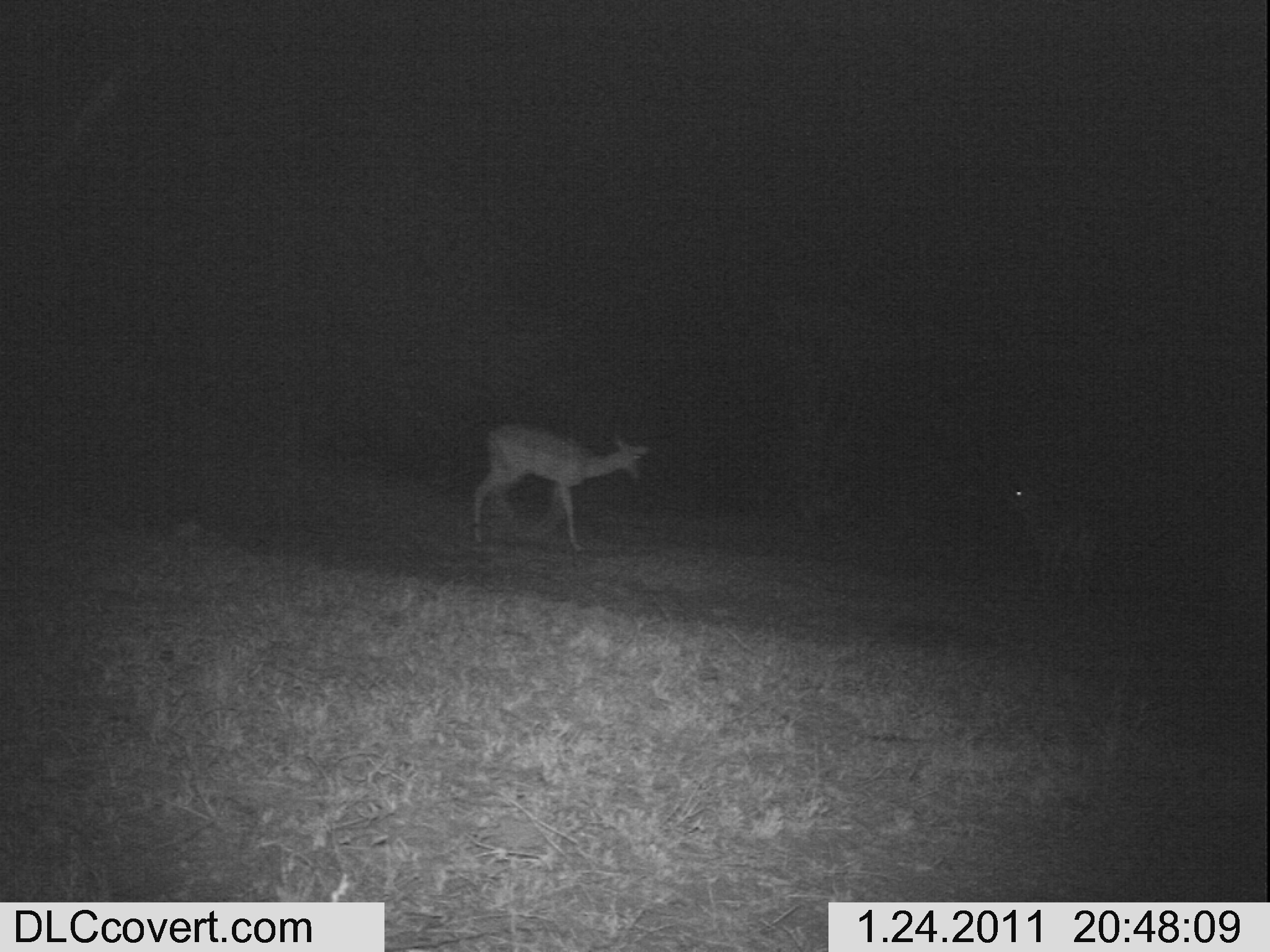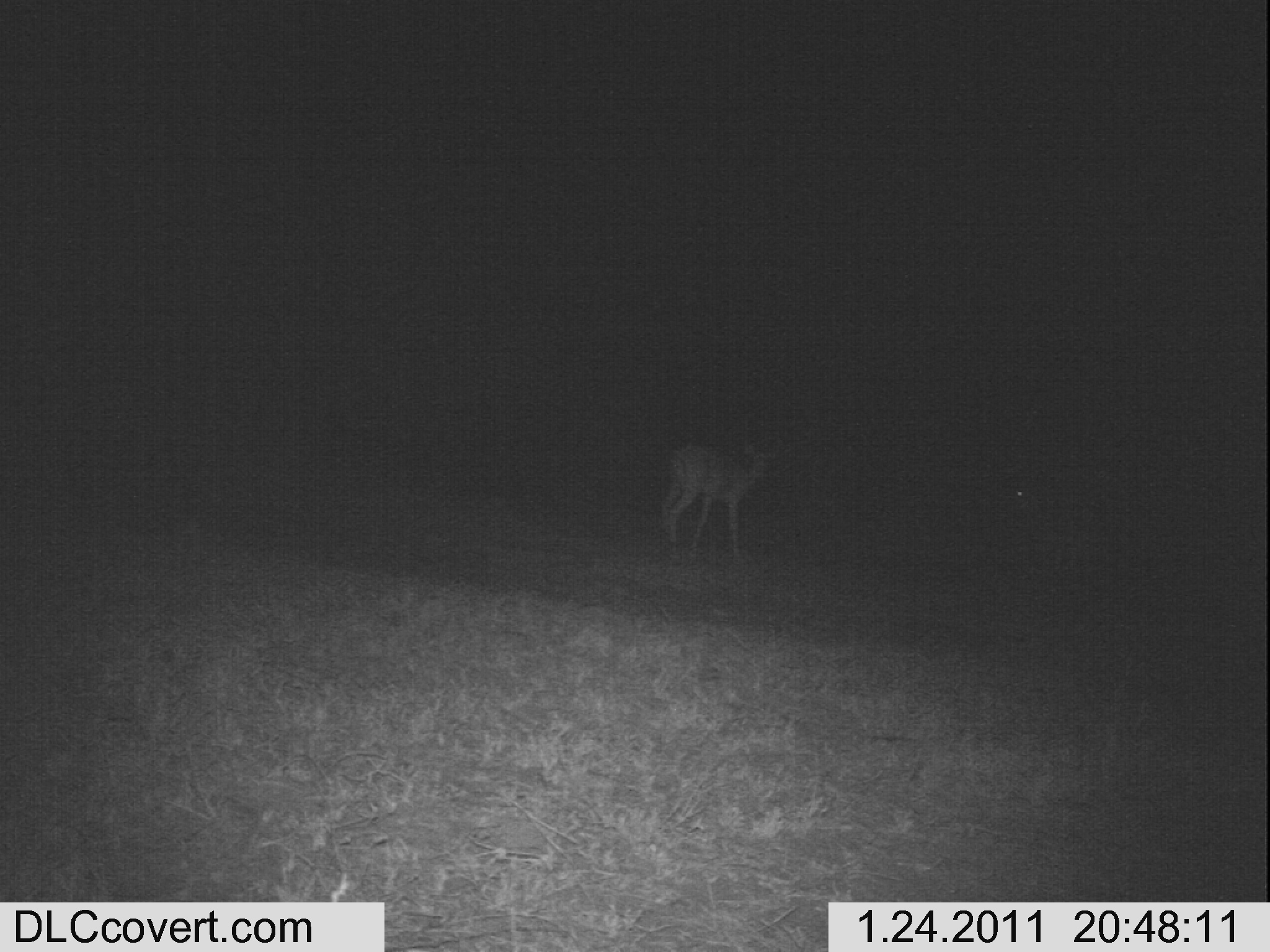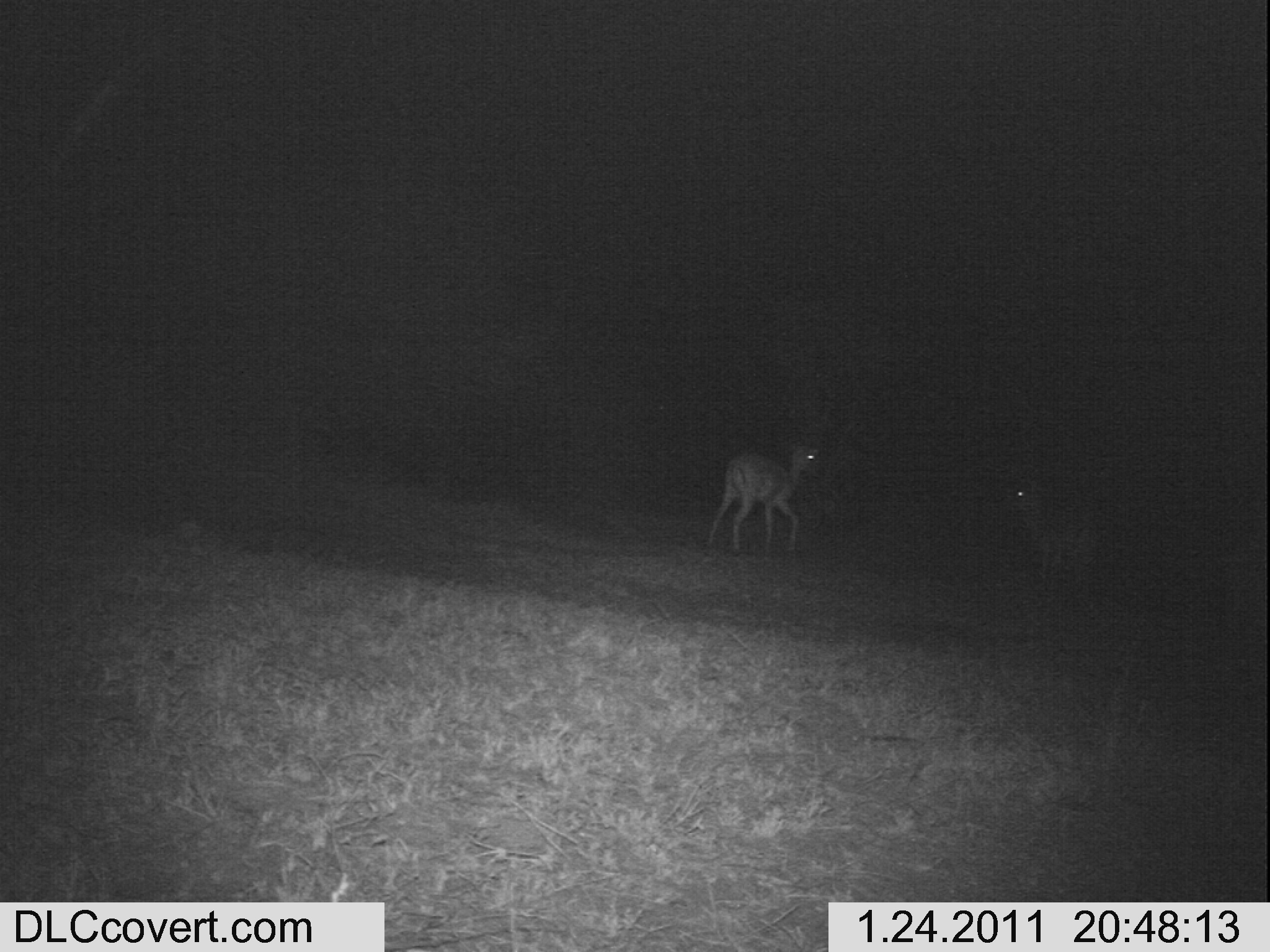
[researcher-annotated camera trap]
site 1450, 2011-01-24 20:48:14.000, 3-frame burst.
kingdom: Animalia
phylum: Chordata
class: Mammalia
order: Artiodactyla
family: Bovidae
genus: Aepyceros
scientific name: Aepyceros melampus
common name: impala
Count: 2.